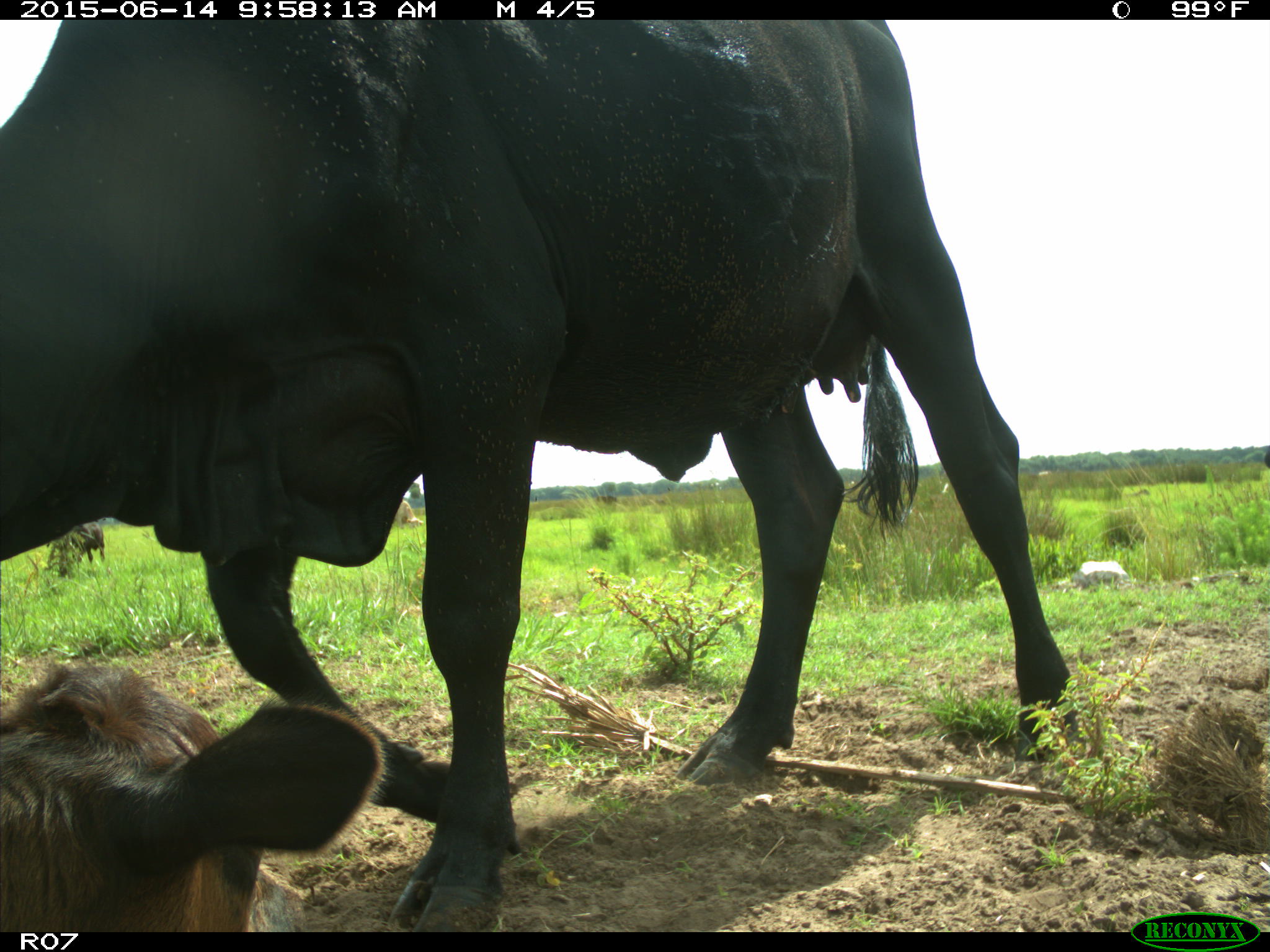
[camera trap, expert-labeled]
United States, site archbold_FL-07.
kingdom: Animalia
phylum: Chordata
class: Mammalia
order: Artiodactyla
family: Bovidae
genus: Bos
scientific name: Bos taurus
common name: domestic cow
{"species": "Bos taurus (domestic cow)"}